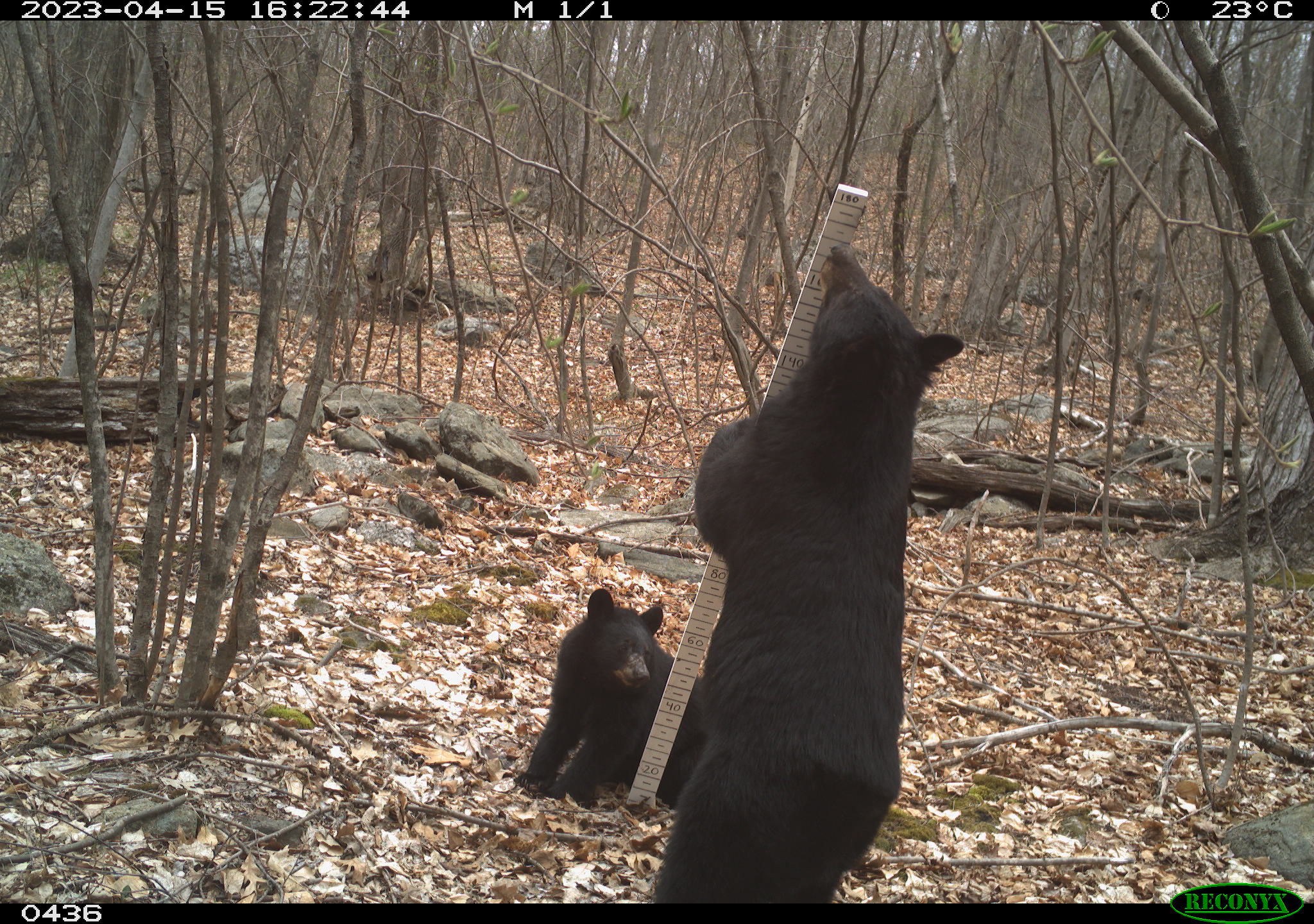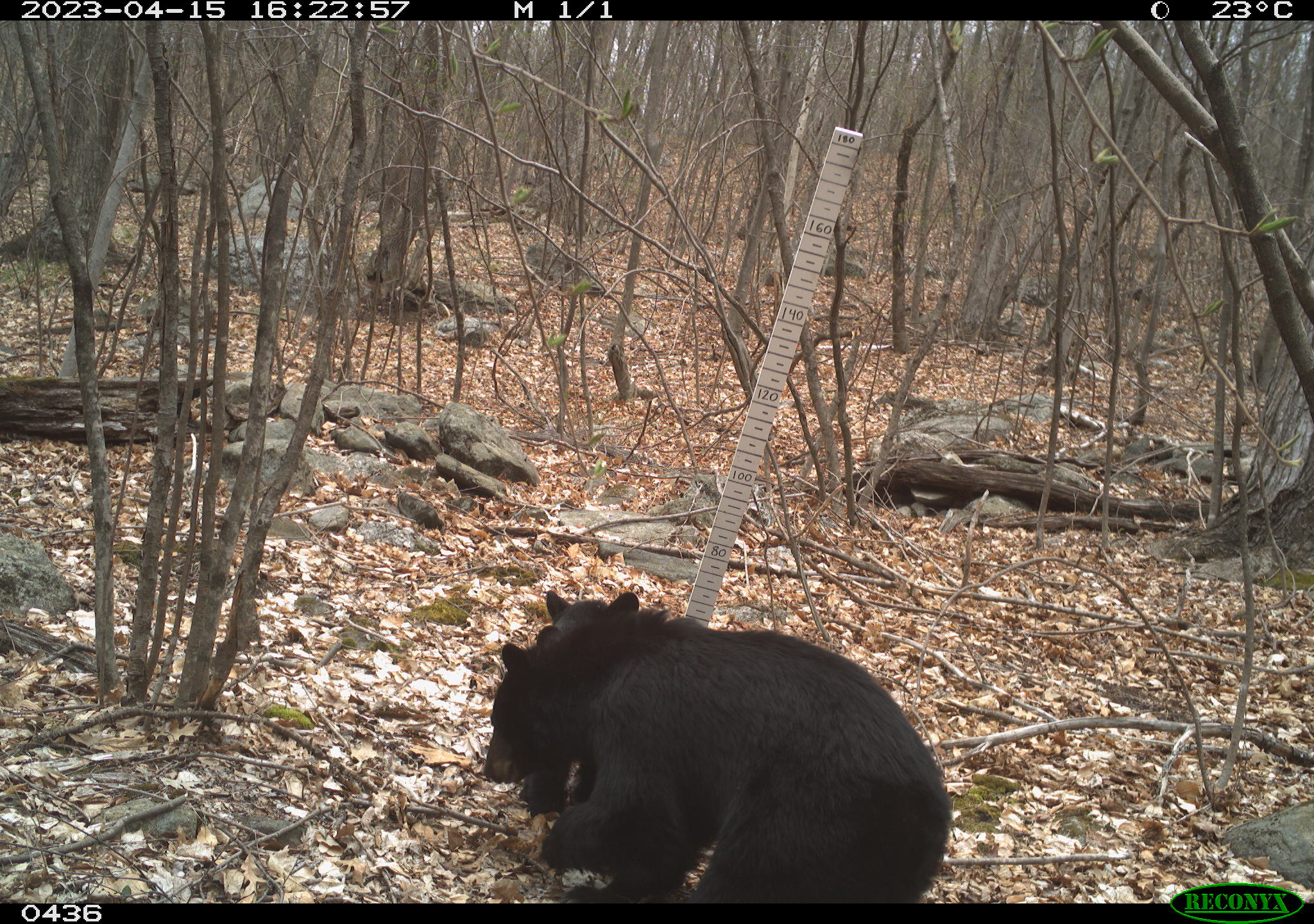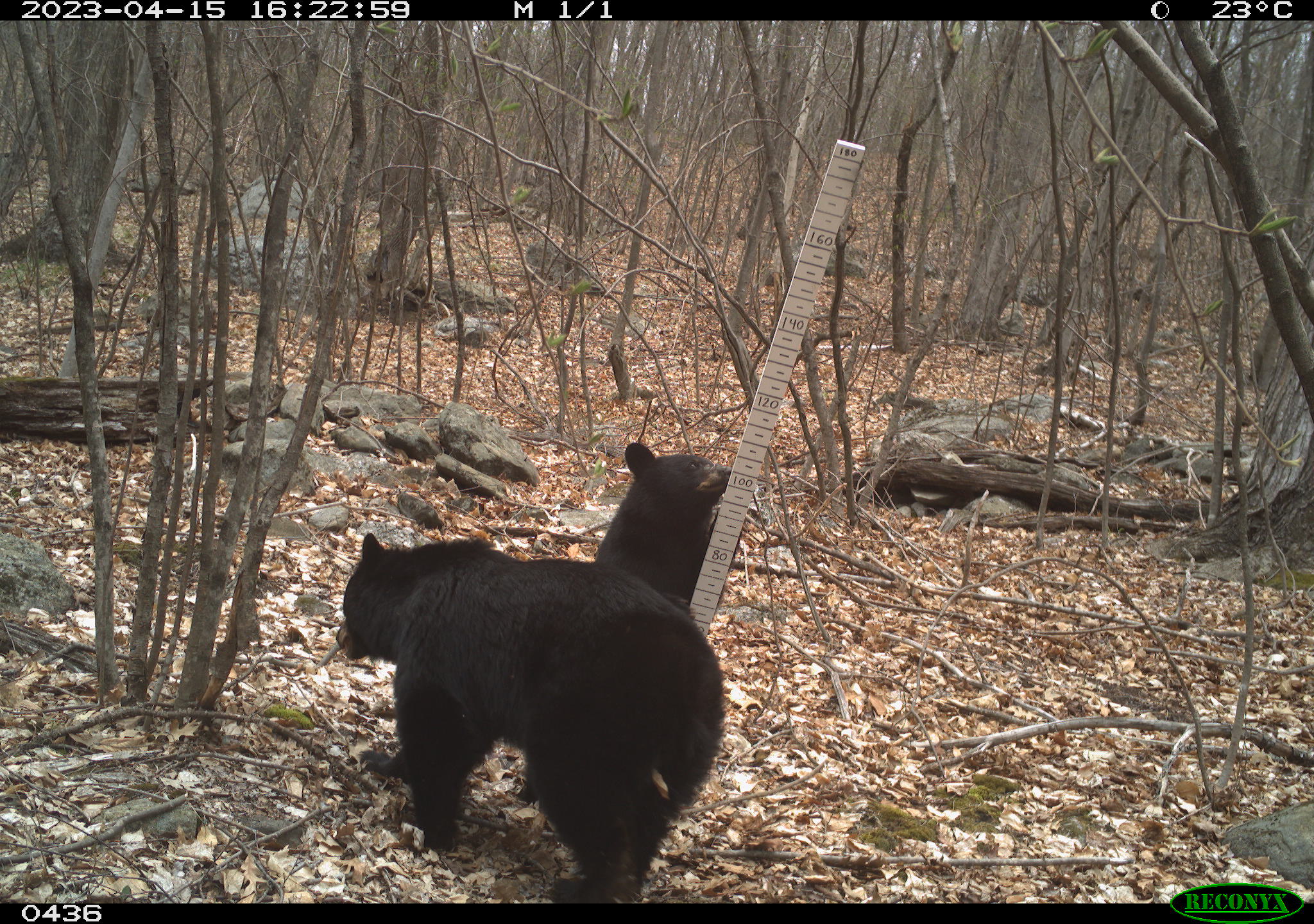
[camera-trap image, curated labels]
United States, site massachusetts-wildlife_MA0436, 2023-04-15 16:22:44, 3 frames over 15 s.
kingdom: Animalia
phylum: Chordata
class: Mammalia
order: Carnivora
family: Ursidae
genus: Ursus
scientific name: Ursus americanus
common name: black bear